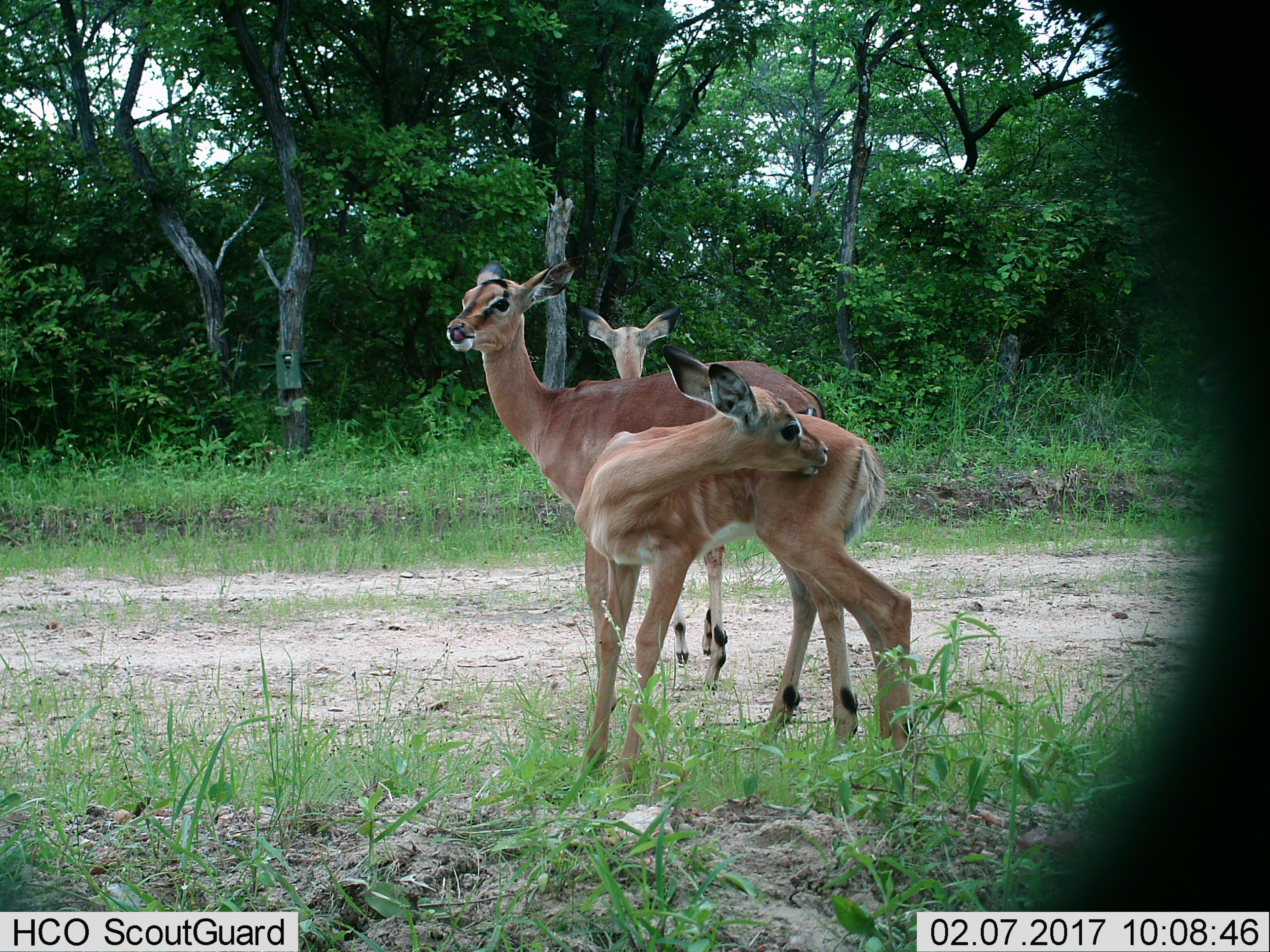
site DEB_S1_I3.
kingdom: Animalia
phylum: Chordata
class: Mammalia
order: Artiodactyla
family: Bovidae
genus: Aepyceros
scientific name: Aepyceros melampus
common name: impala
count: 3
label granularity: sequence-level